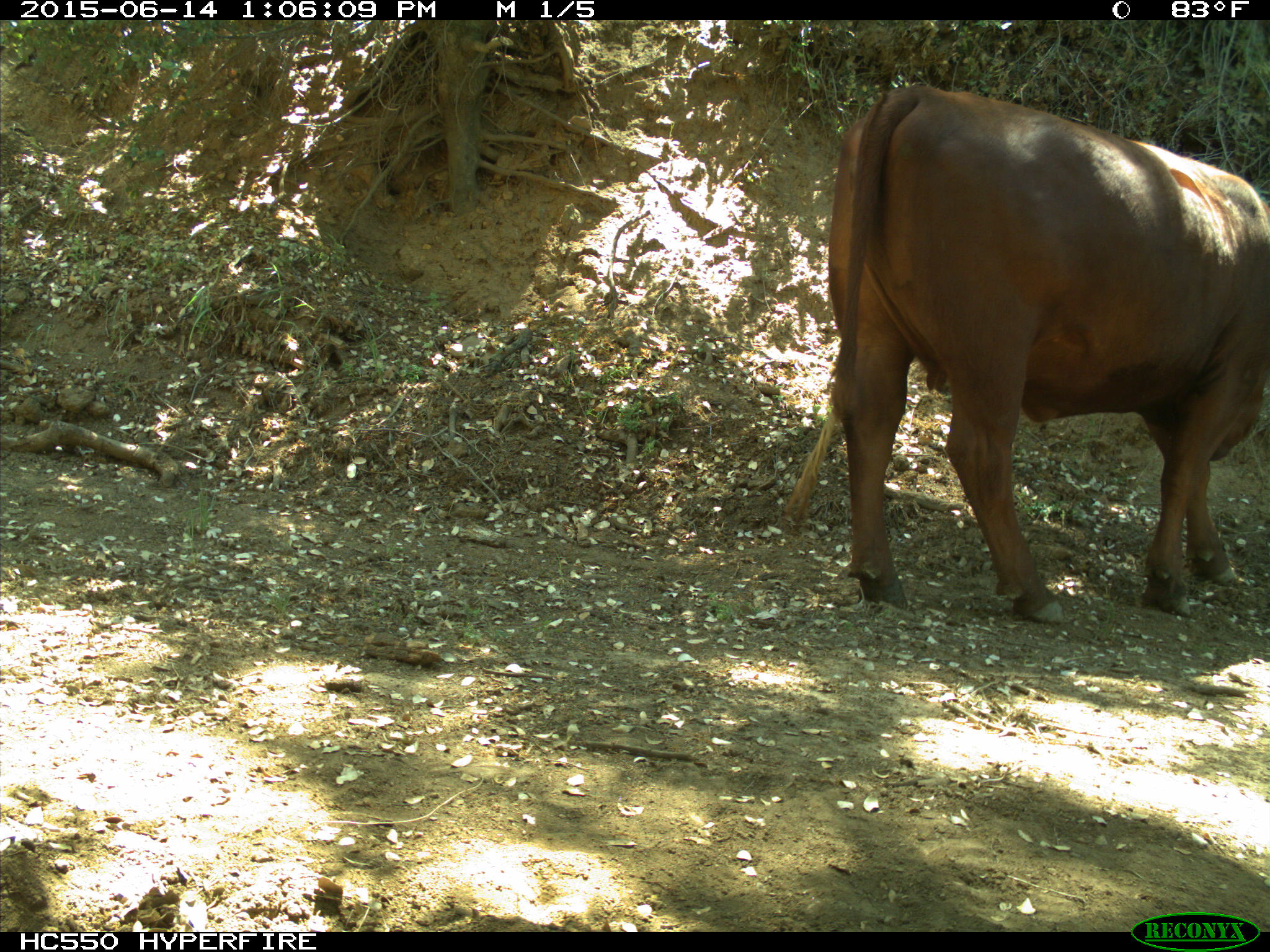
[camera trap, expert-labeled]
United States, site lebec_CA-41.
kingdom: Animalia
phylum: Chordata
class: Mammalia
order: Artiodactyla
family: Bovidae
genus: Bos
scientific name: Bos taurus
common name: domestic cow